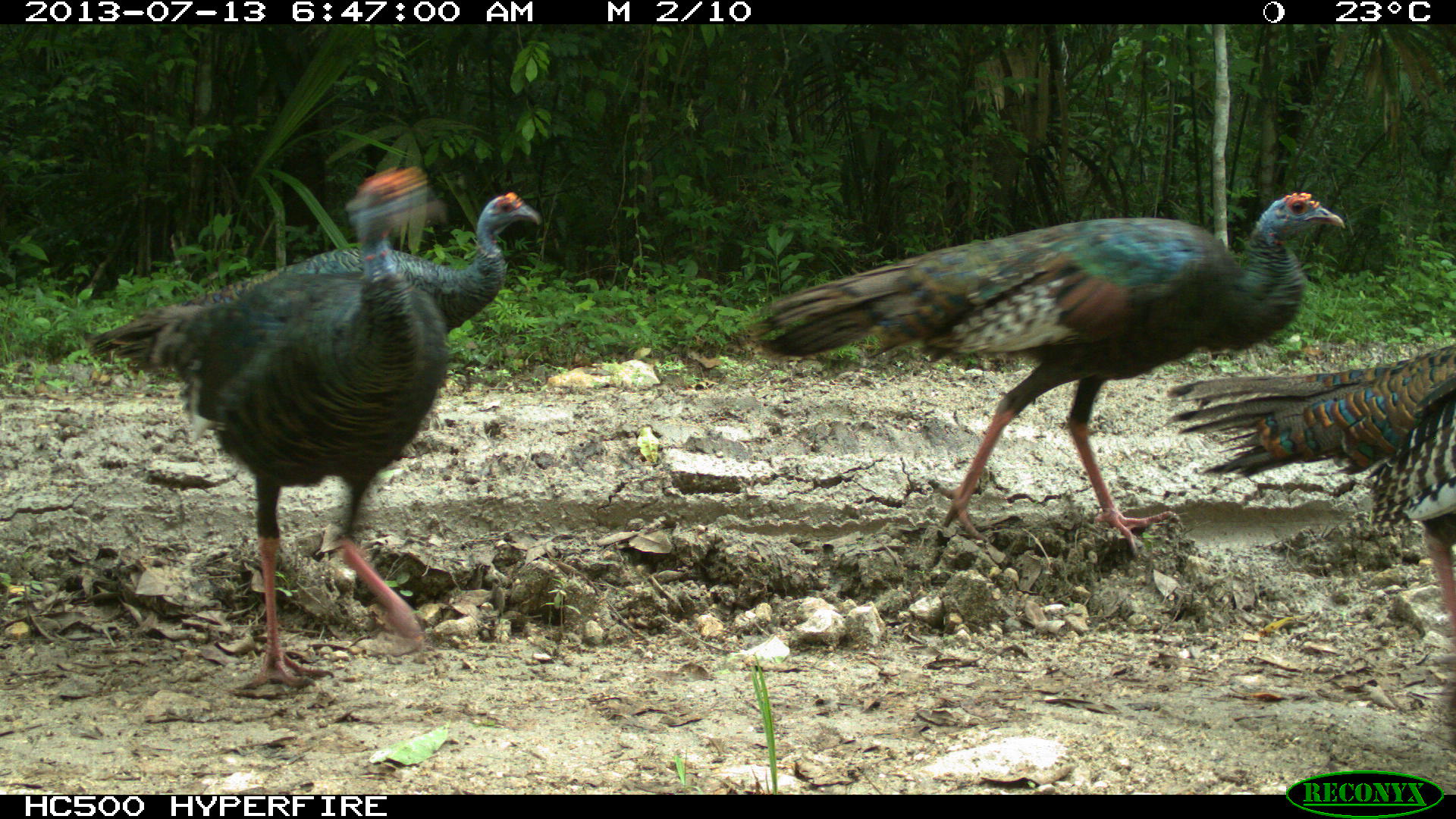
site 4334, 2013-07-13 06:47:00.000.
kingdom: Animalia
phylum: Chordata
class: Aves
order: Galliformes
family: Phasianidae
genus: Meleagris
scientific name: Meleagris ocellata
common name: ocellated turkey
Meleagris ocellata (ocellated turkey), count 4.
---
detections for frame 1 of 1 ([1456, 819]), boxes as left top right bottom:
meleagris ocellata: 743 189 1345 554; 149 165 445 688; 83 191 542 460; 1164 337 1456 655